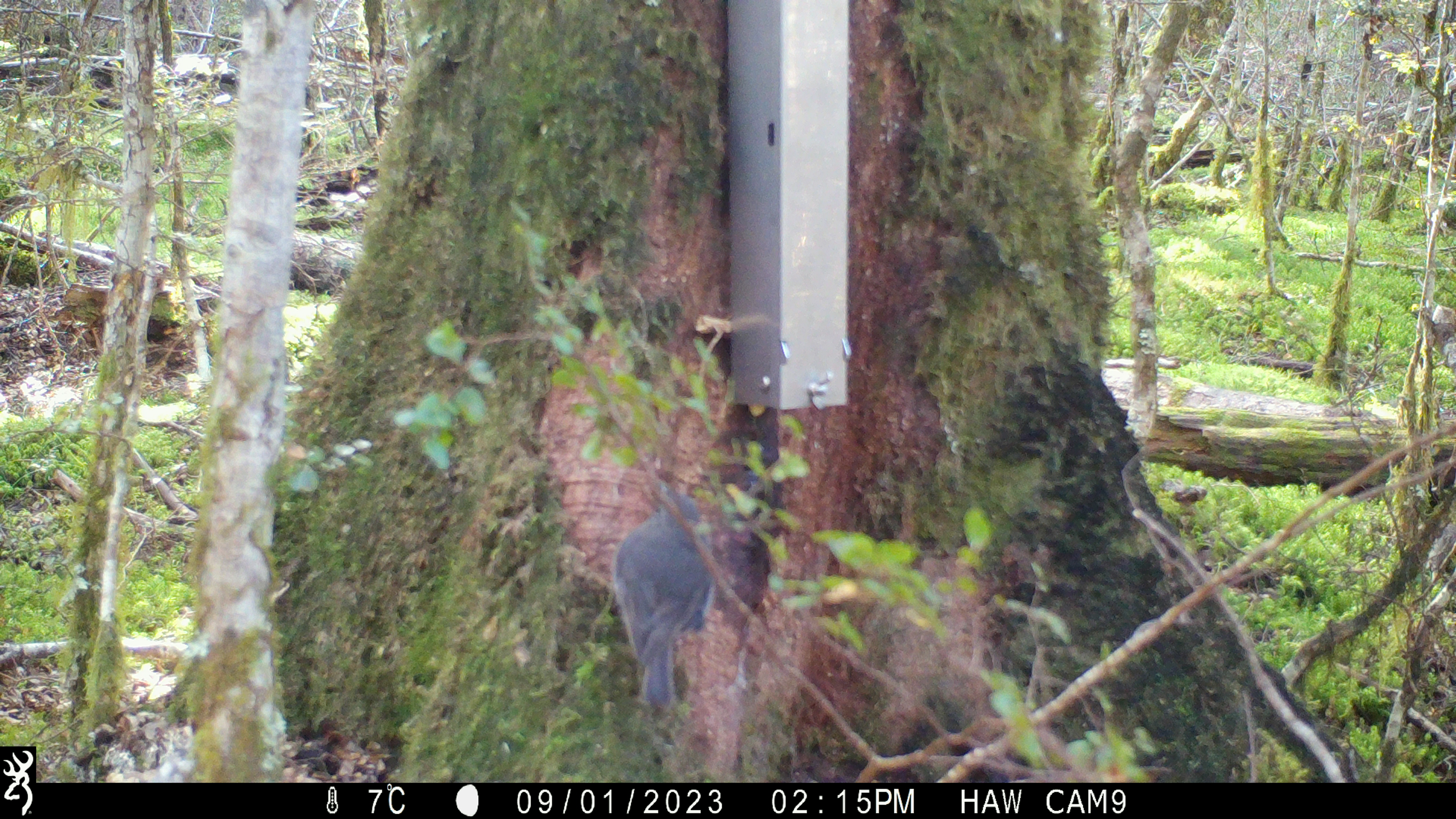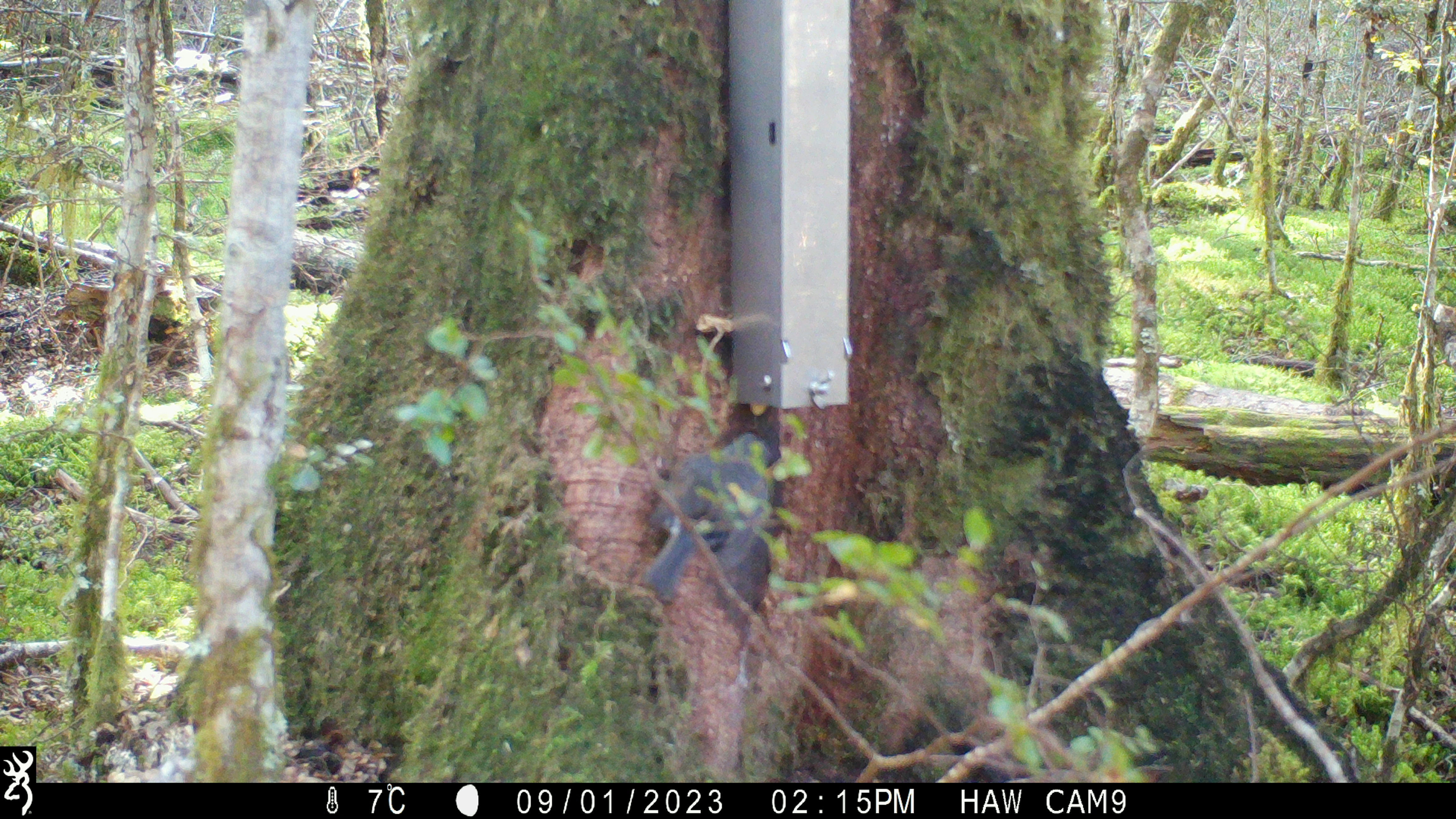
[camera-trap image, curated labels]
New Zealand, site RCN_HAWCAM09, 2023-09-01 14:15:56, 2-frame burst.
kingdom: Animalia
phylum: Chordata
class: Aves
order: Passeriformes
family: Petroicidae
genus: Petroica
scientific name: Petroica australis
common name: new zealand robin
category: robin